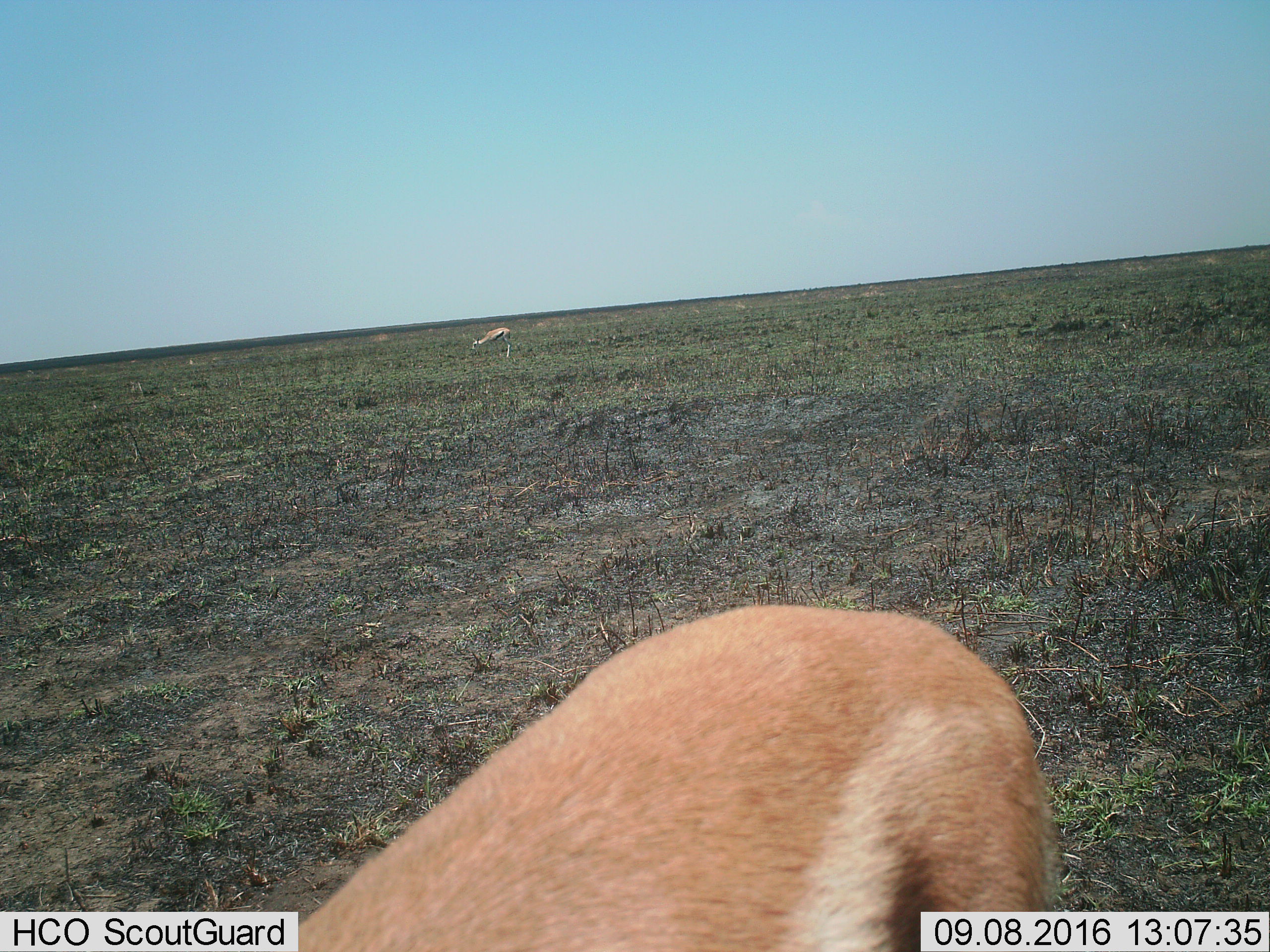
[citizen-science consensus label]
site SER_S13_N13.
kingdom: Animalia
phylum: Chordata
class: Mammalia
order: Artiodactyla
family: Bovidae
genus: Eudorcas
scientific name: Eudorcas thomsonii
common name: thomson's gazelle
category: gazellethomsons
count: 2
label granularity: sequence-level